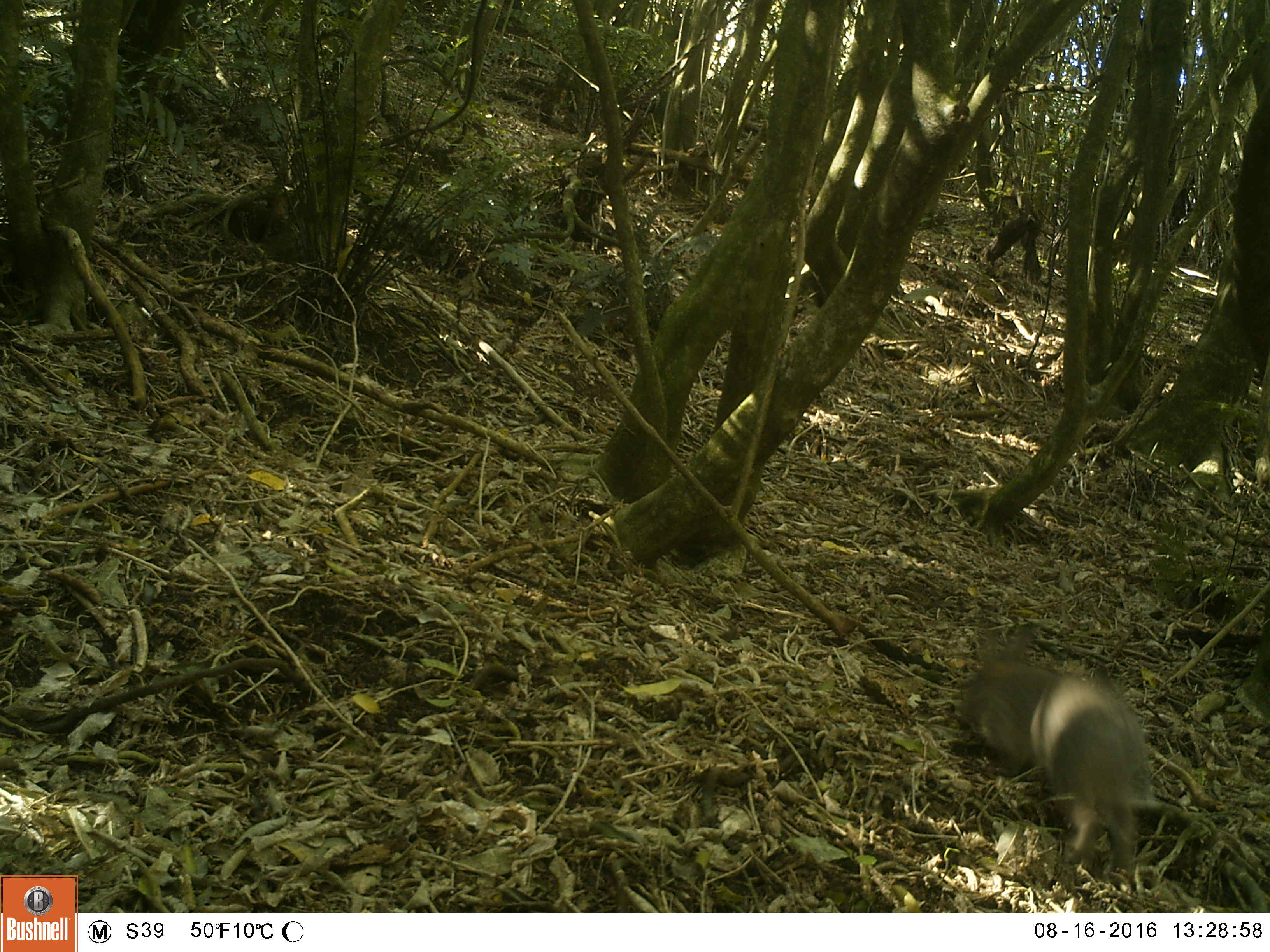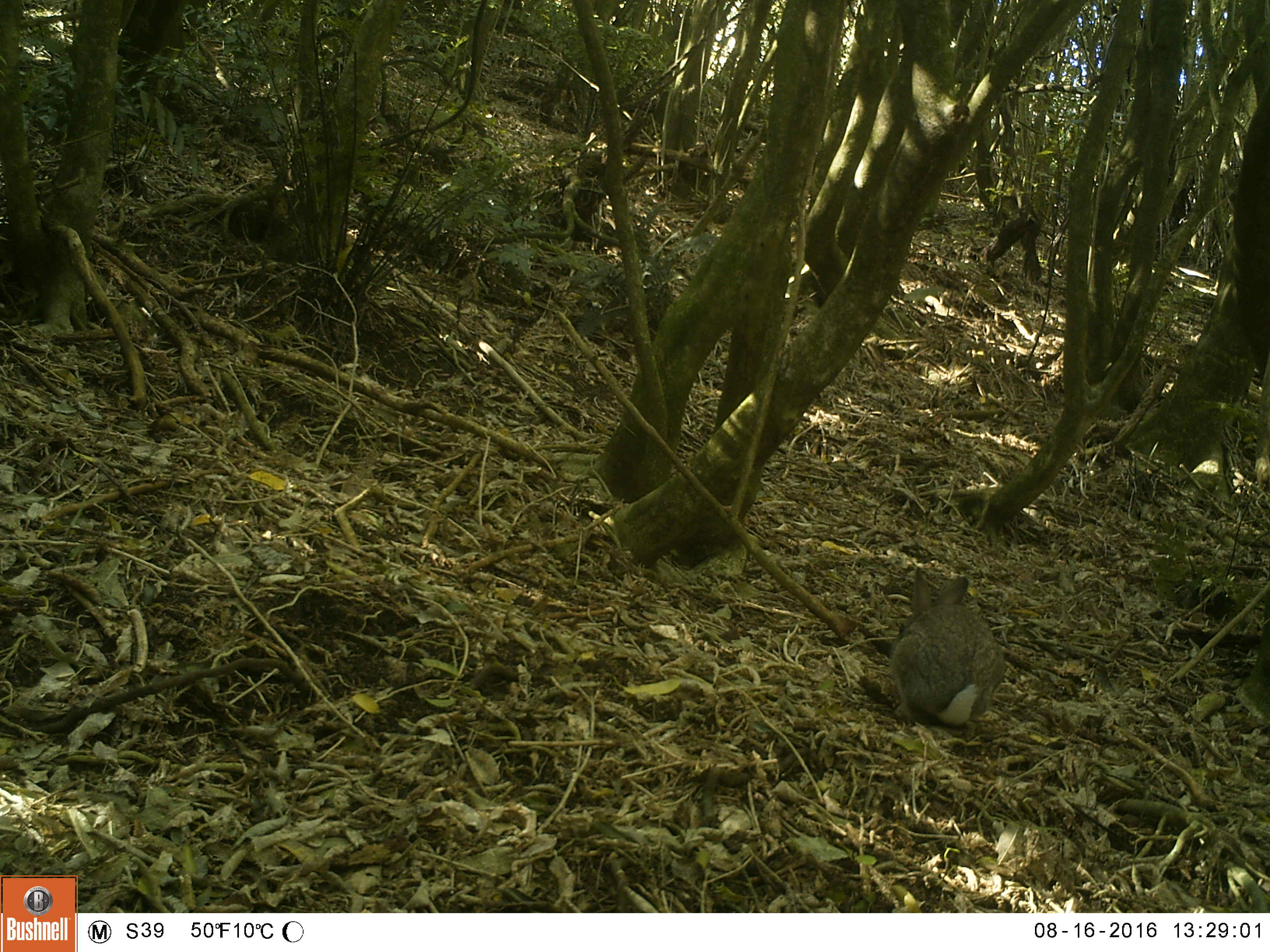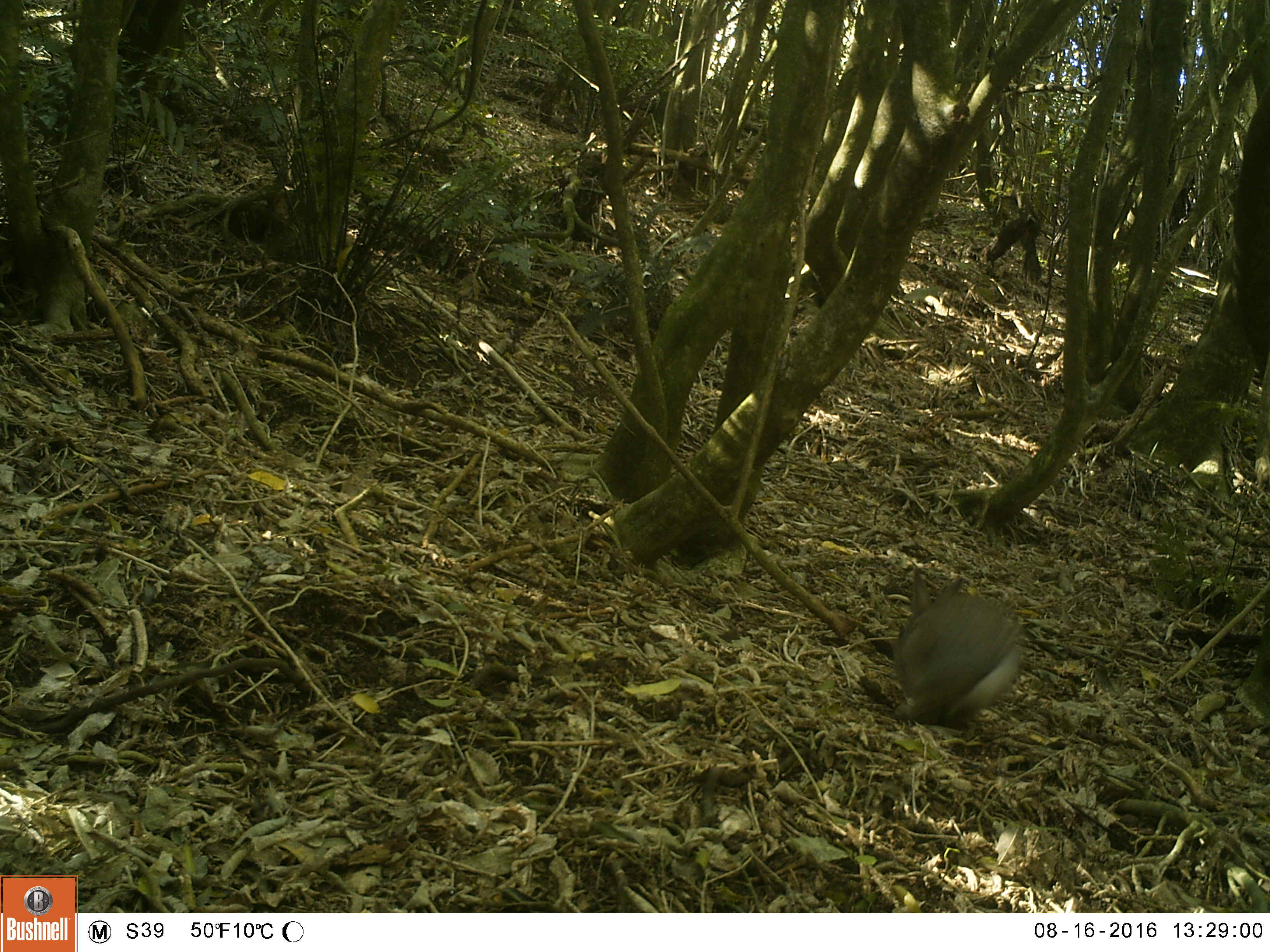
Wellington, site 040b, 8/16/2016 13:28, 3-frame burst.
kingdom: Animalia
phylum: Chordata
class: Mammalia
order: Lagomorpha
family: Leporidae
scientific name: Leporidae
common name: rabbit